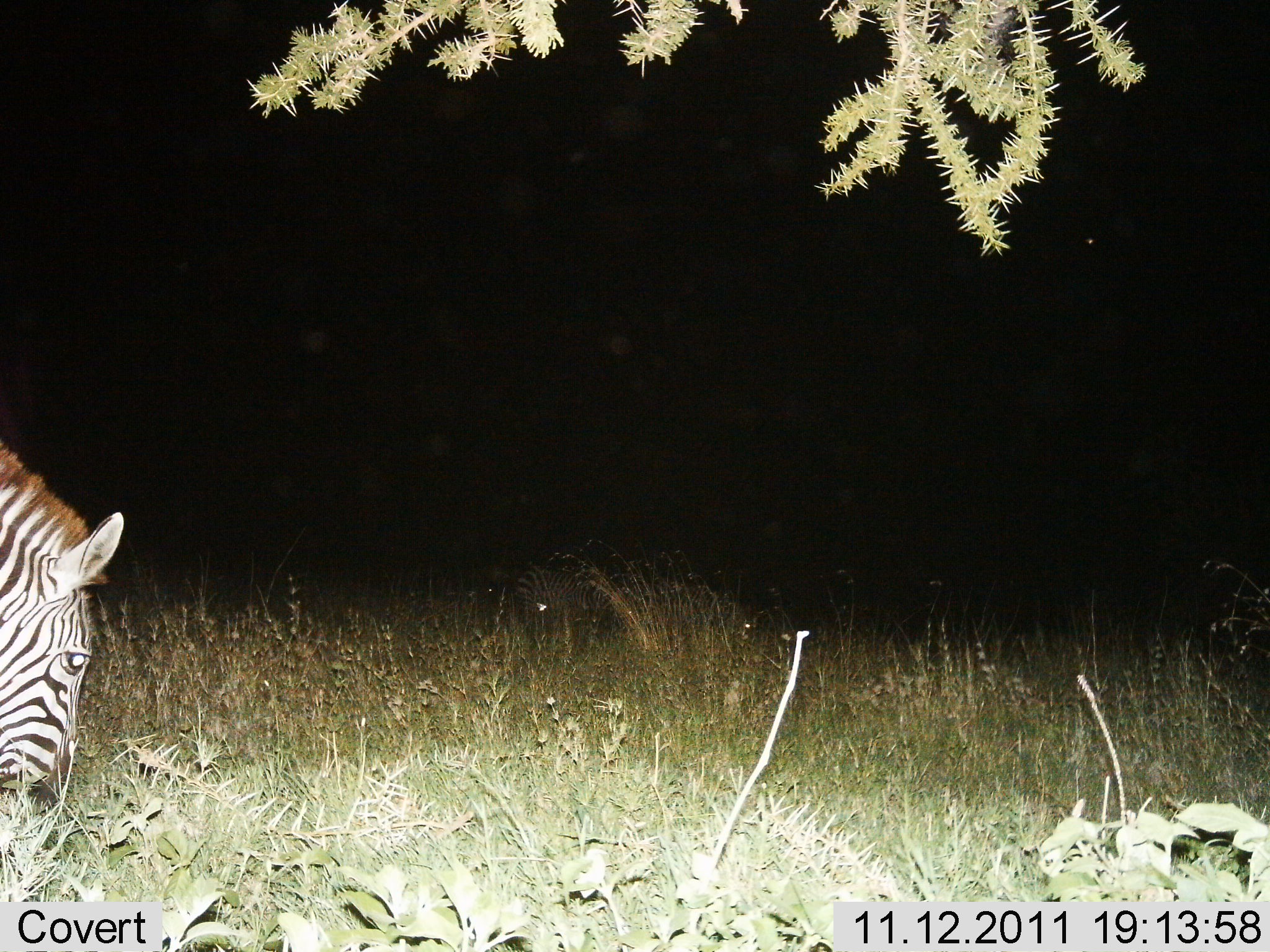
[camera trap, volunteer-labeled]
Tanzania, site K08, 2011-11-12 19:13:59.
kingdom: Animalia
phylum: Chordata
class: Mammalia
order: Perissodactyla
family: Equidae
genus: Equus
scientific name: Equus quagga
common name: plains zebra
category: zebra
Zebra (plains zebra) (Equus quagga), count 1. Behavior (volunteer vote fractions): standing 0%, resting 6%, moving 6%, interacting 0%. Young present (vote fraction): 0%. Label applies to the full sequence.